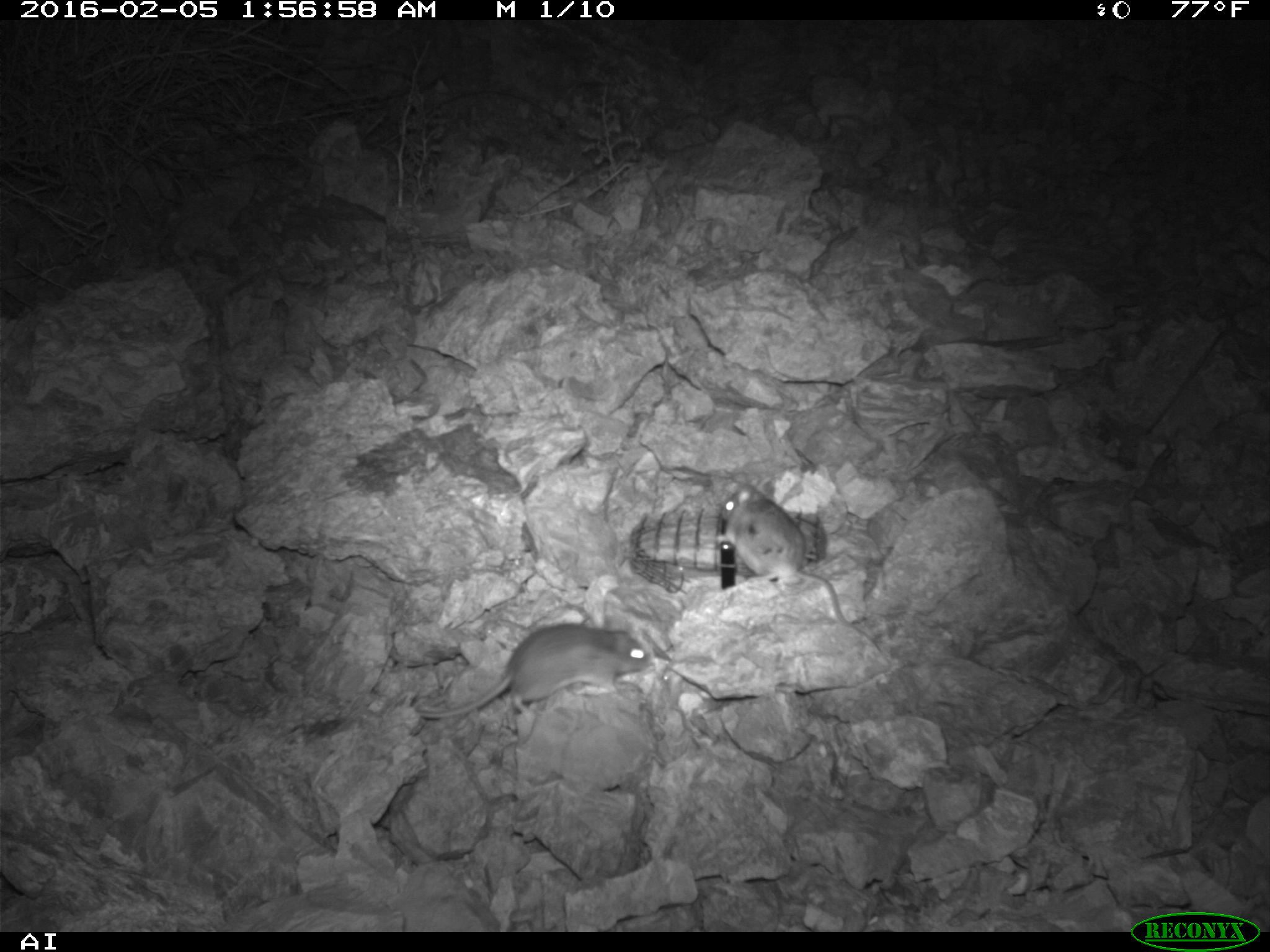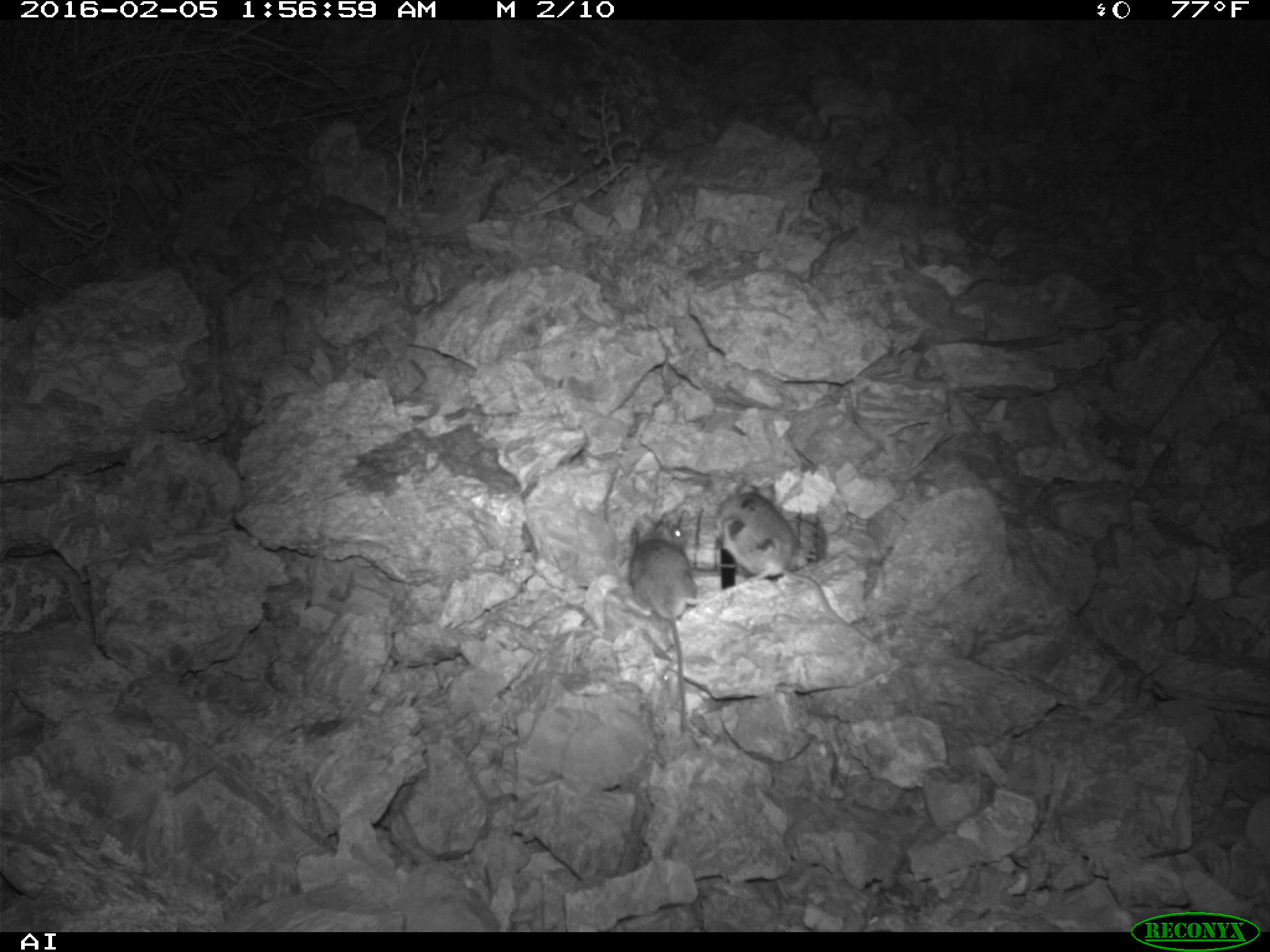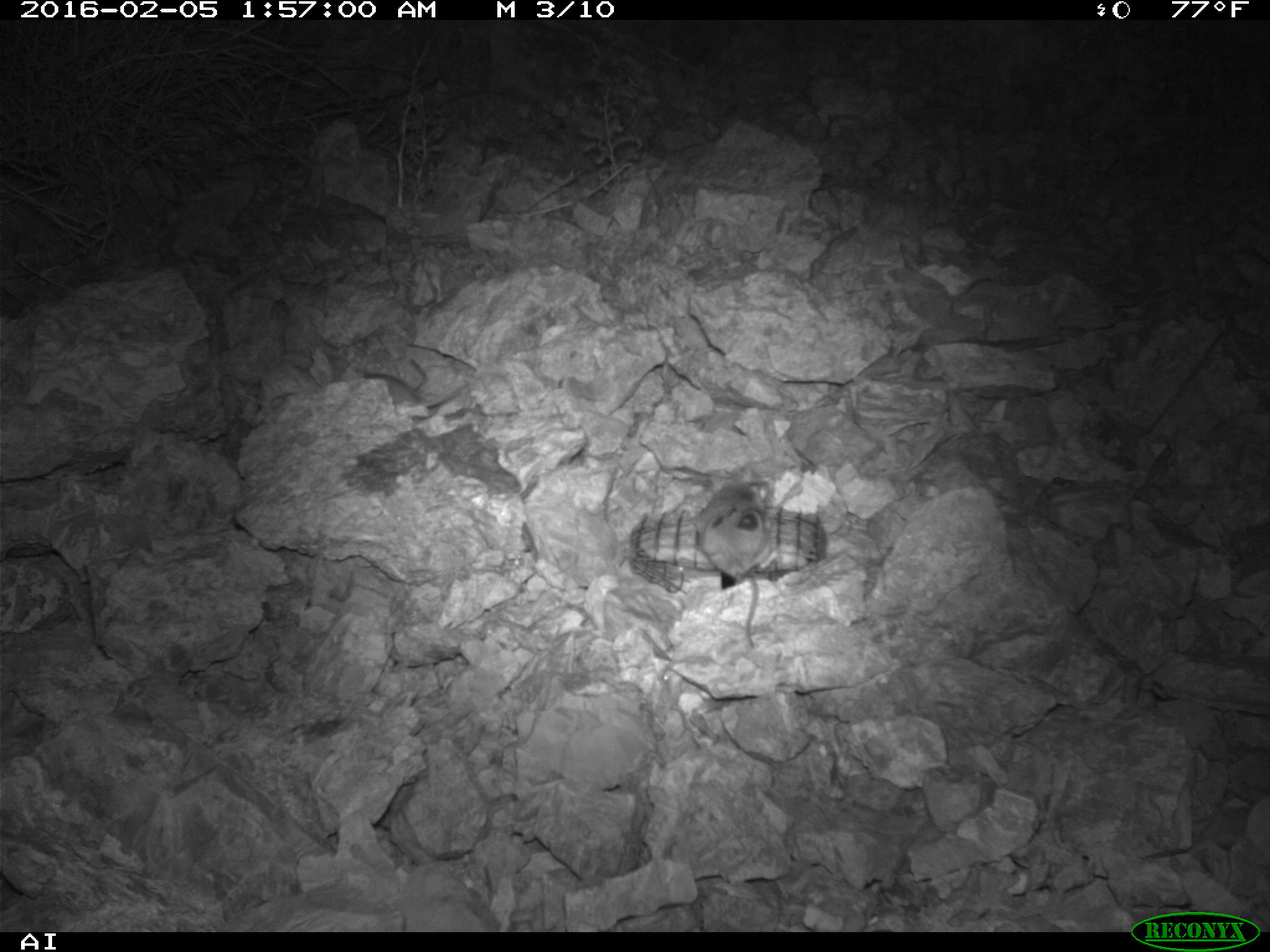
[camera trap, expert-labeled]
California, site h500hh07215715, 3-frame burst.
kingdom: Animalia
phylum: Chordata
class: Mammalia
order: Rodentia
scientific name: Rodentia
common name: rodent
Rodent (Rodentia).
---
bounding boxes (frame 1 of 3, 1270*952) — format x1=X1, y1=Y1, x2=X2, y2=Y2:
rodent: x1=716, y1=481, x2=876, y2=658; x1=414, y1=622, x2=654, y2=720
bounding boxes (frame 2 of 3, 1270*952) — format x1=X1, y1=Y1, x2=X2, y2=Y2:
rodent: x1=710, y1=480, x2=872, y2=642; x1=622, y1=512, x2=704, y2=735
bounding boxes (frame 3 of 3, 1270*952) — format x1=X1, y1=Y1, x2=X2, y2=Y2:
rodent: x1=697, y1=466, x2=778, y2=647